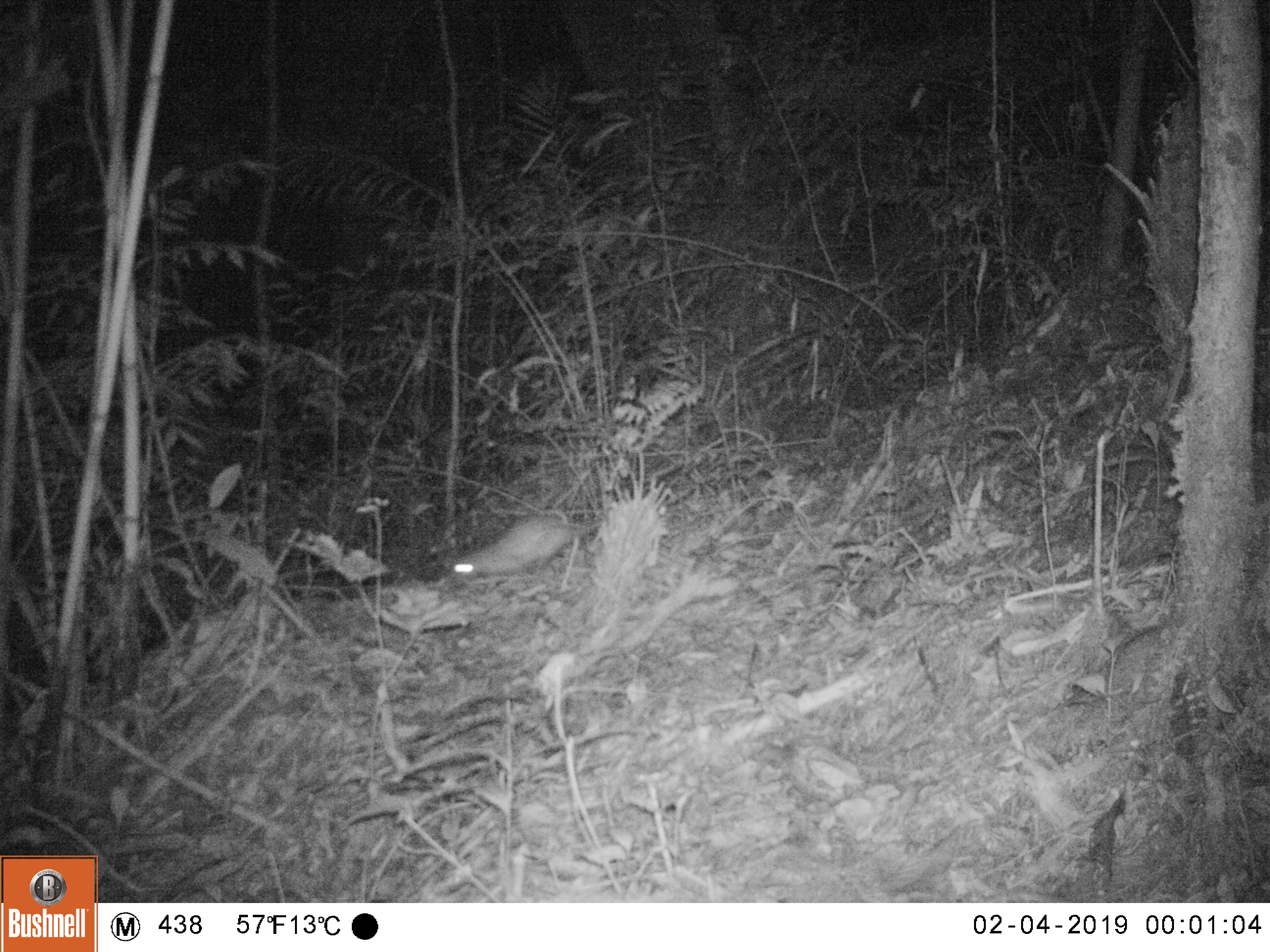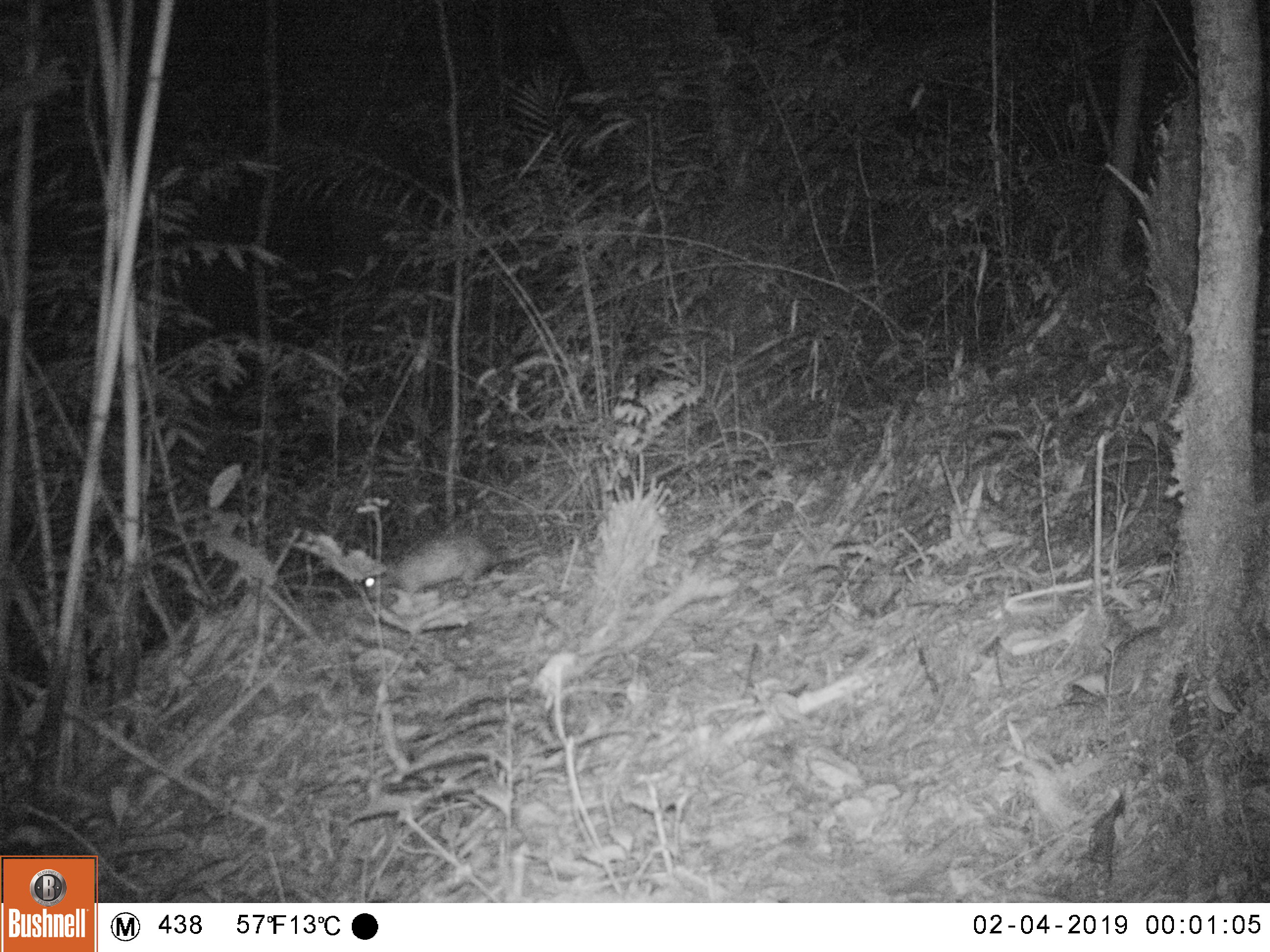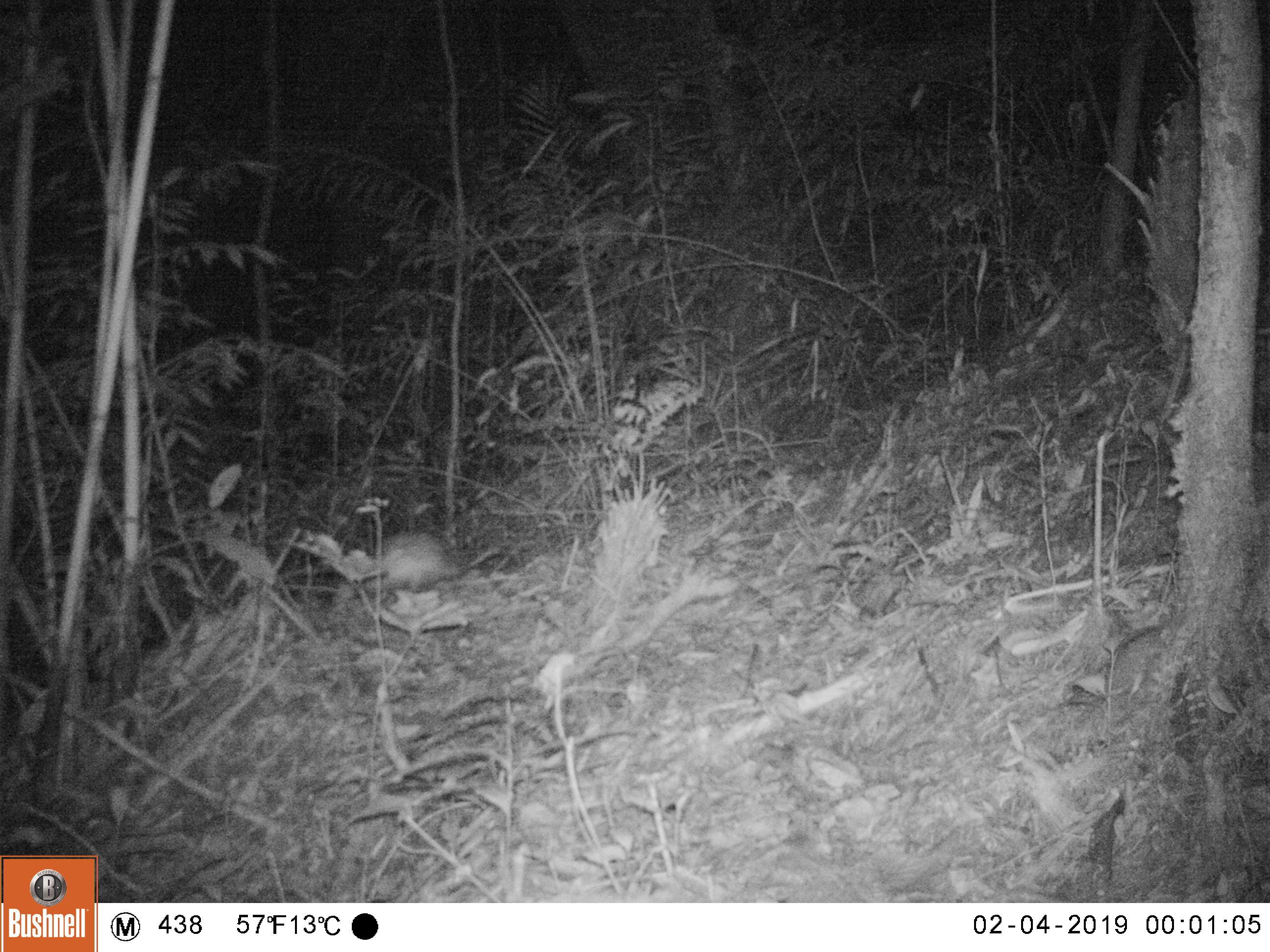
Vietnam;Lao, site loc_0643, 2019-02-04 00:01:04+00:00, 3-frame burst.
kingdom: Animalia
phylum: Chordata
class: Mammalia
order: Rodentia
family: Hystricidae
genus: Atherurus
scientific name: Atherurus macrourus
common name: asiatic brush-tailed porcupine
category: asiatic brush tailed porcupine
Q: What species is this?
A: Asiatic brush tailed porcupine (asiatic brush-tailed porcupine) (Atherurus macrourus).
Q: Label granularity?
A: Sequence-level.